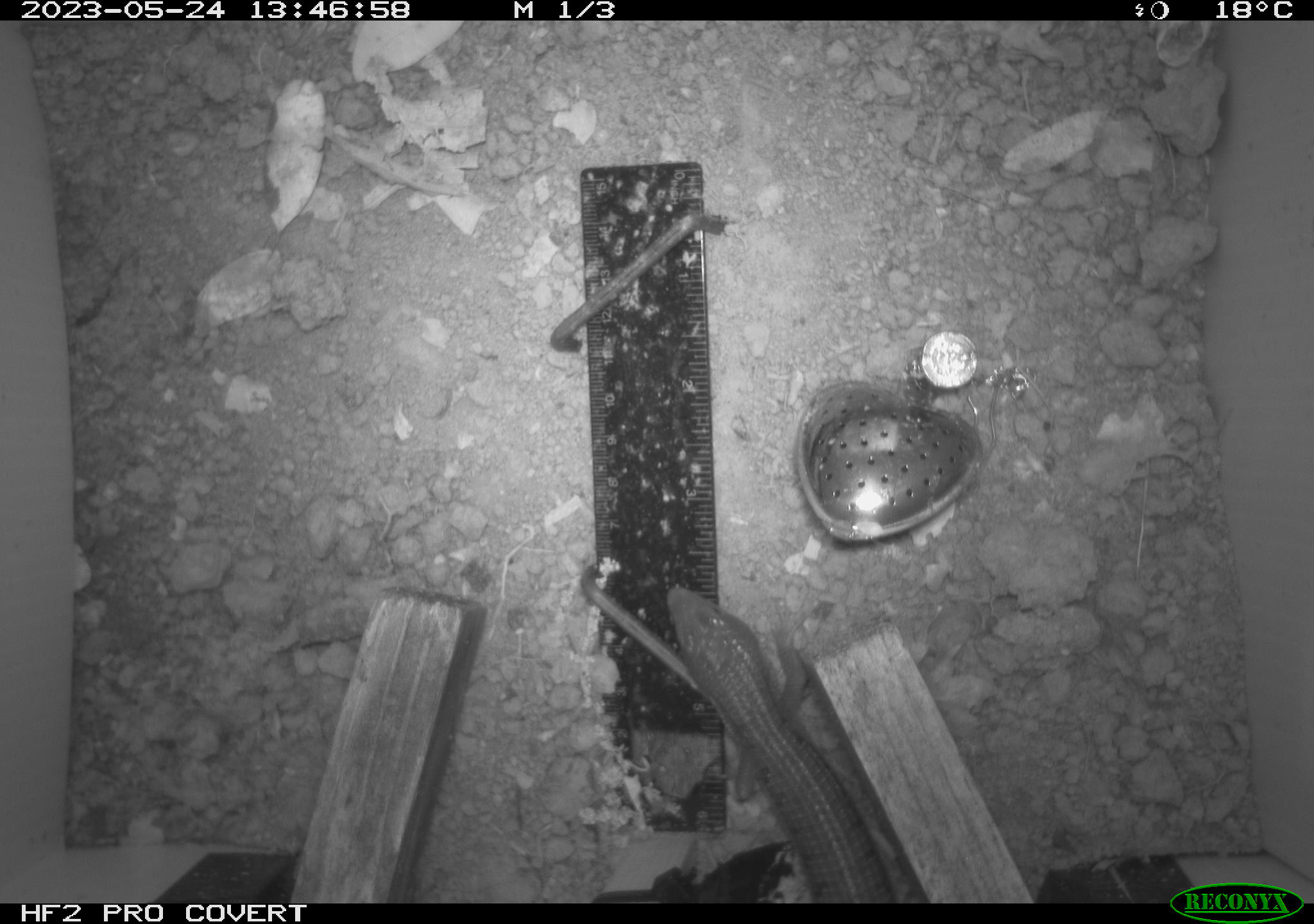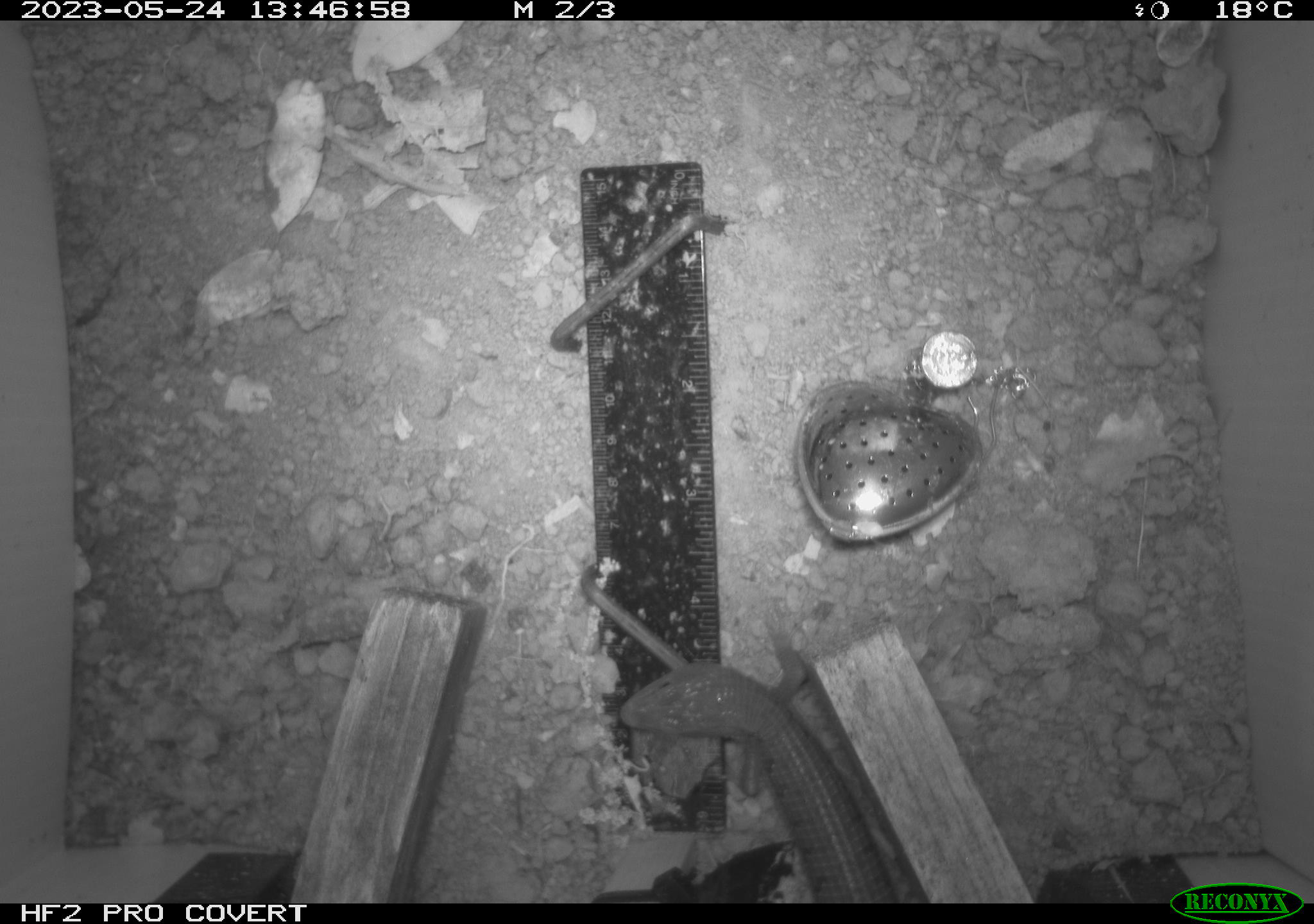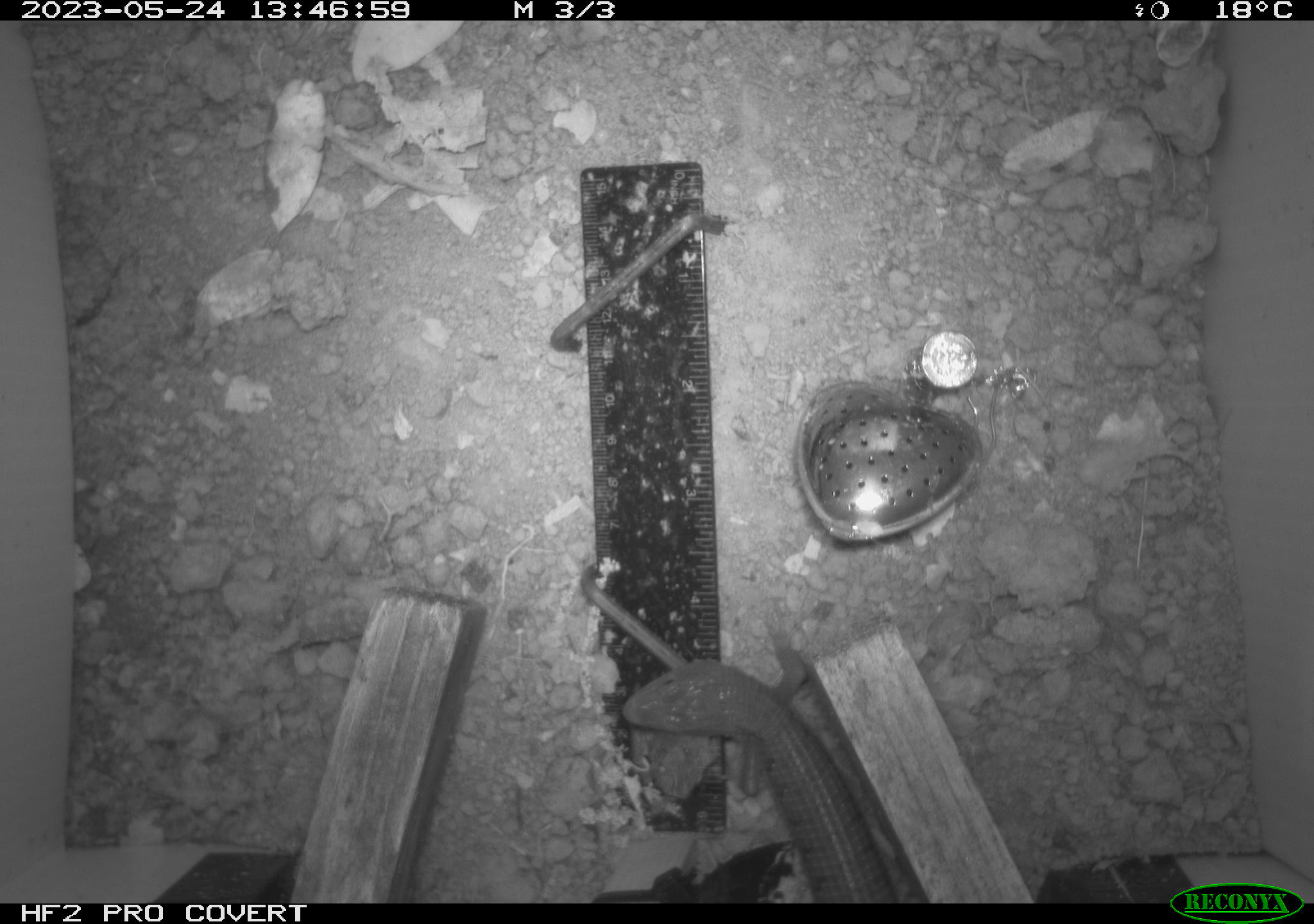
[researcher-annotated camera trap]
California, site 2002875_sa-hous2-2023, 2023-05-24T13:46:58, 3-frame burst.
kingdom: Animalia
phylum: Chordata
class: Reptilia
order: Squamata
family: Anguidae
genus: Elgaria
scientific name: Elgaria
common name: alligator lizards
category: elgaria species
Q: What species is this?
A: Elgaria species (alligator lizards) (Elgaria).